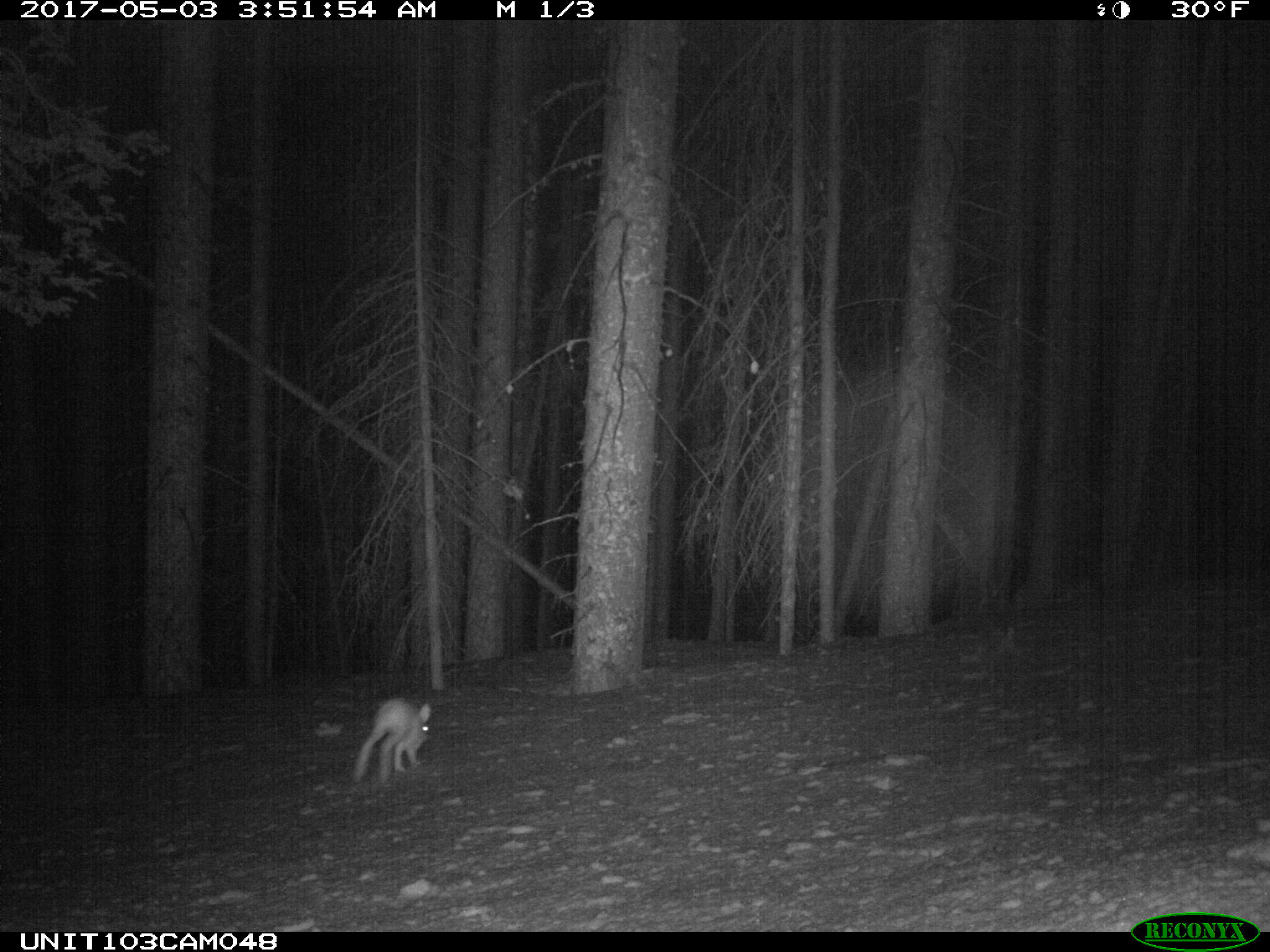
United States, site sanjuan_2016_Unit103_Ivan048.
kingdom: Animalia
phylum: Chordata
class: Mammalia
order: Lagomorpha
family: Leporidae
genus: Lepus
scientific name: Lepus americanus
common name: snowshoe hare